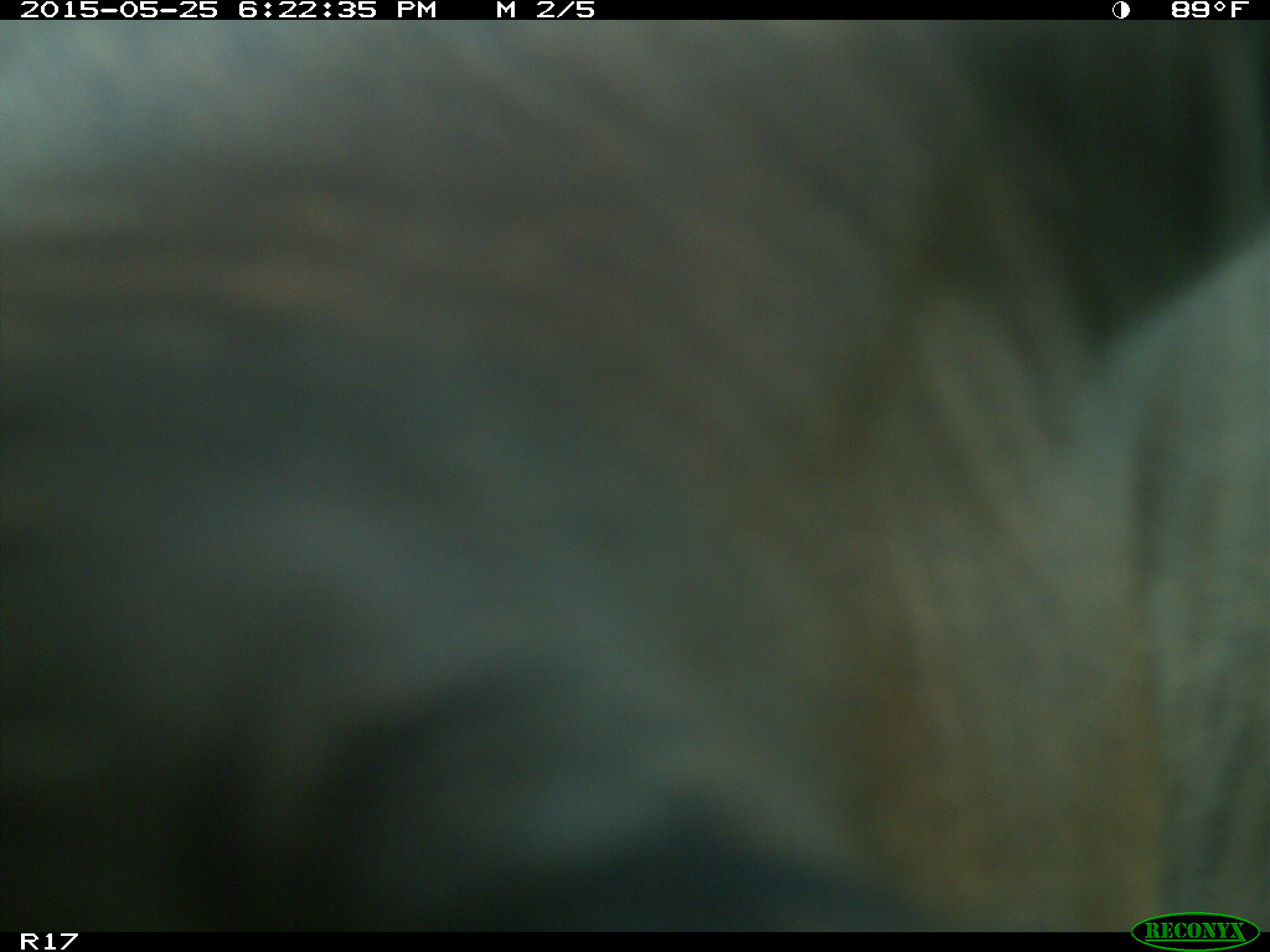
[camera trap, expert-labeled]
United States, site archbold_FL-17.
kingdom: Animalia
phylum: Chordata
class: Mammalia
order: Artiodactyla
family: Bovidae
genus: Bos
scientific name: Bos taurus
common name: domestic cow